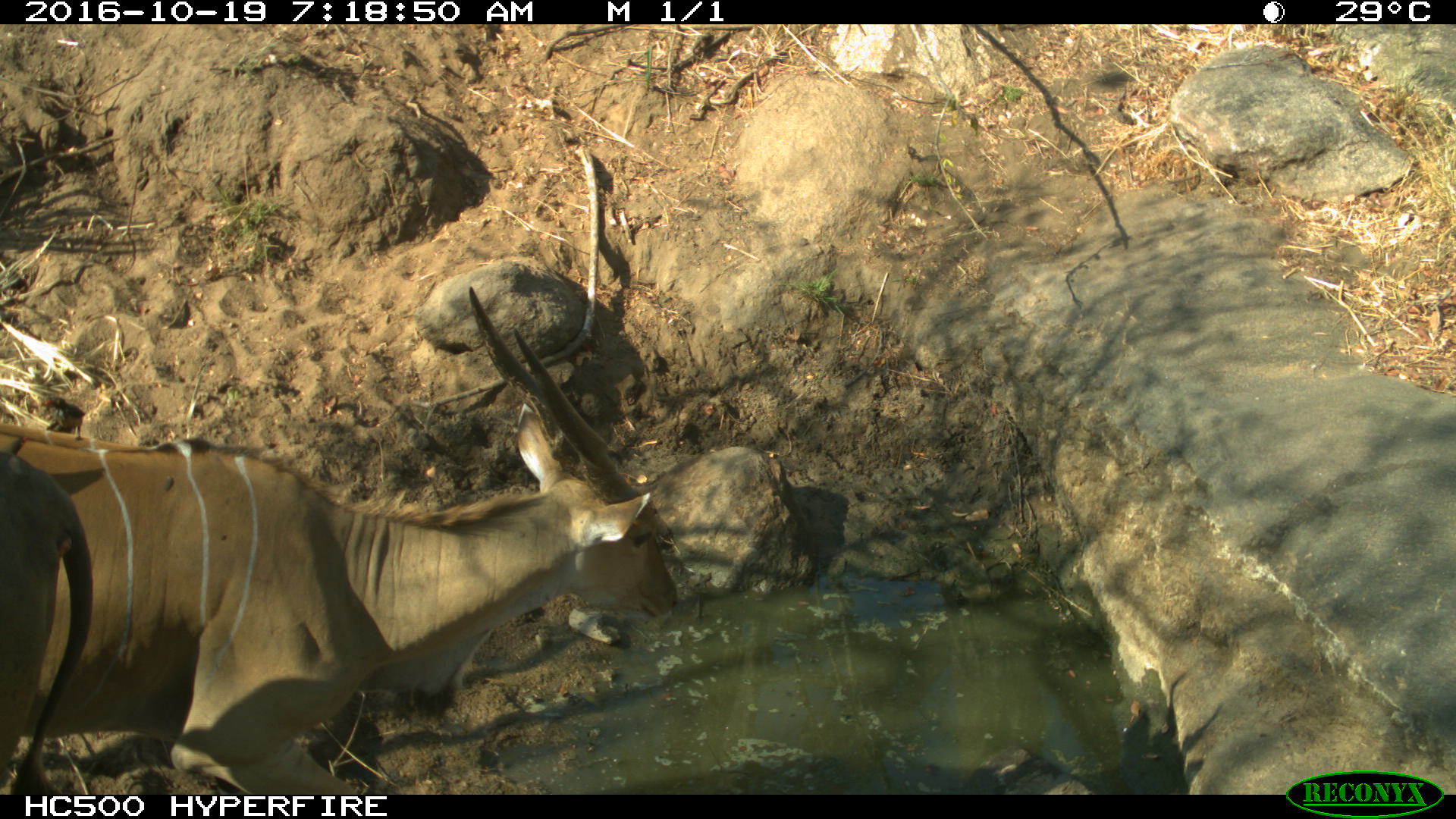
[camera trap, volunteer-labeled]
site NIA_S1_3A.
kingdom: Animalia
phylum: Chordata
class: Mammalia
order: Artiodactyla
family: Bovidae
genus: Tragelaphus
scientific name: Tragelaphus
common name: kudu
Kudu (Tragelaphus), count 1. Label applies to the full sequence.